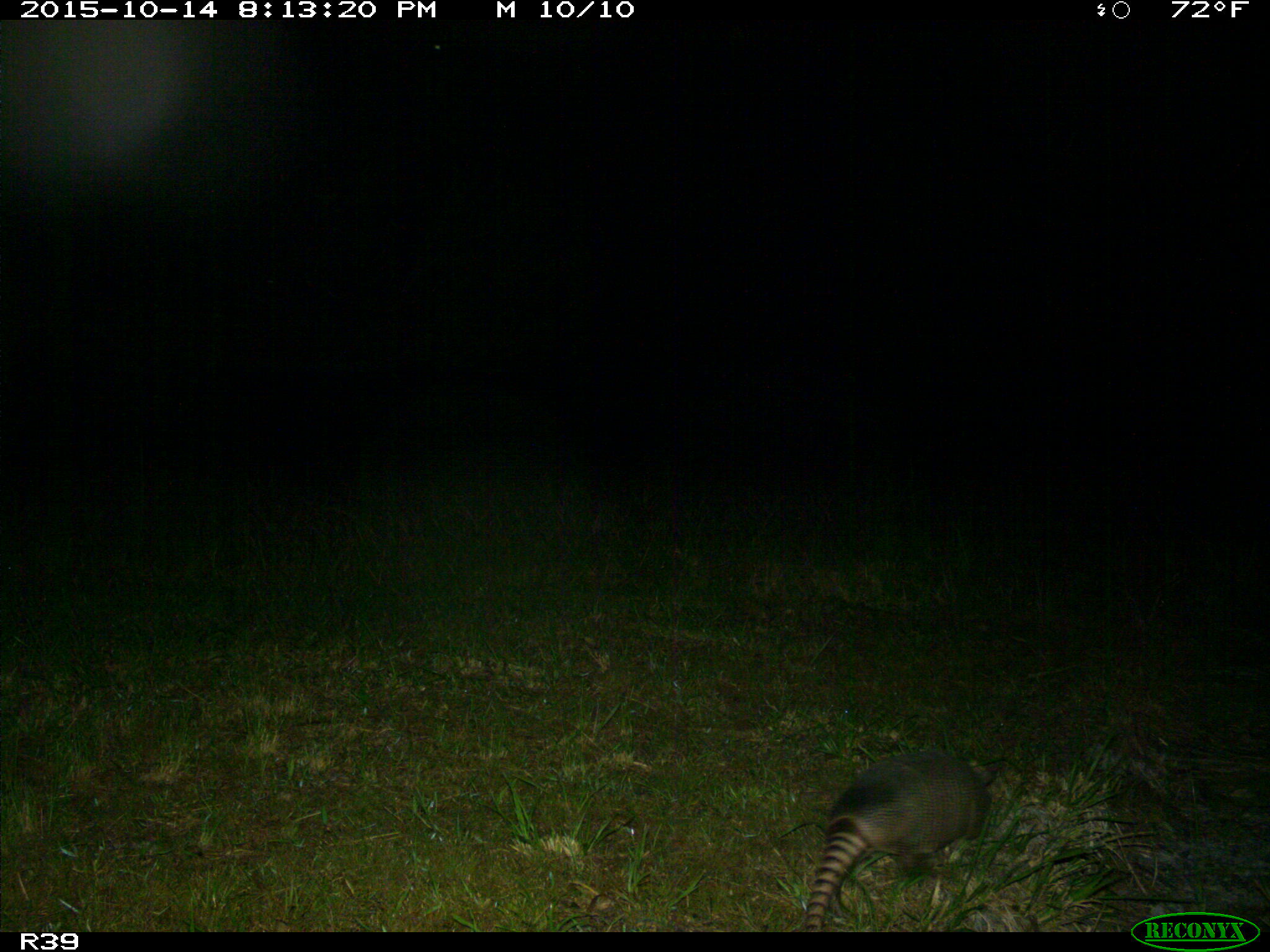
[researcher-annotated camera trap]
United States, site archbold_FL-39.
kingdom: Animalia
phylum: Chordata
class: Mammalia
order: Cingulata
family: Dasypodidae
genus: Dasypus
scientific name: Dasypus novemcinctus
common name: nine-banded armadillo